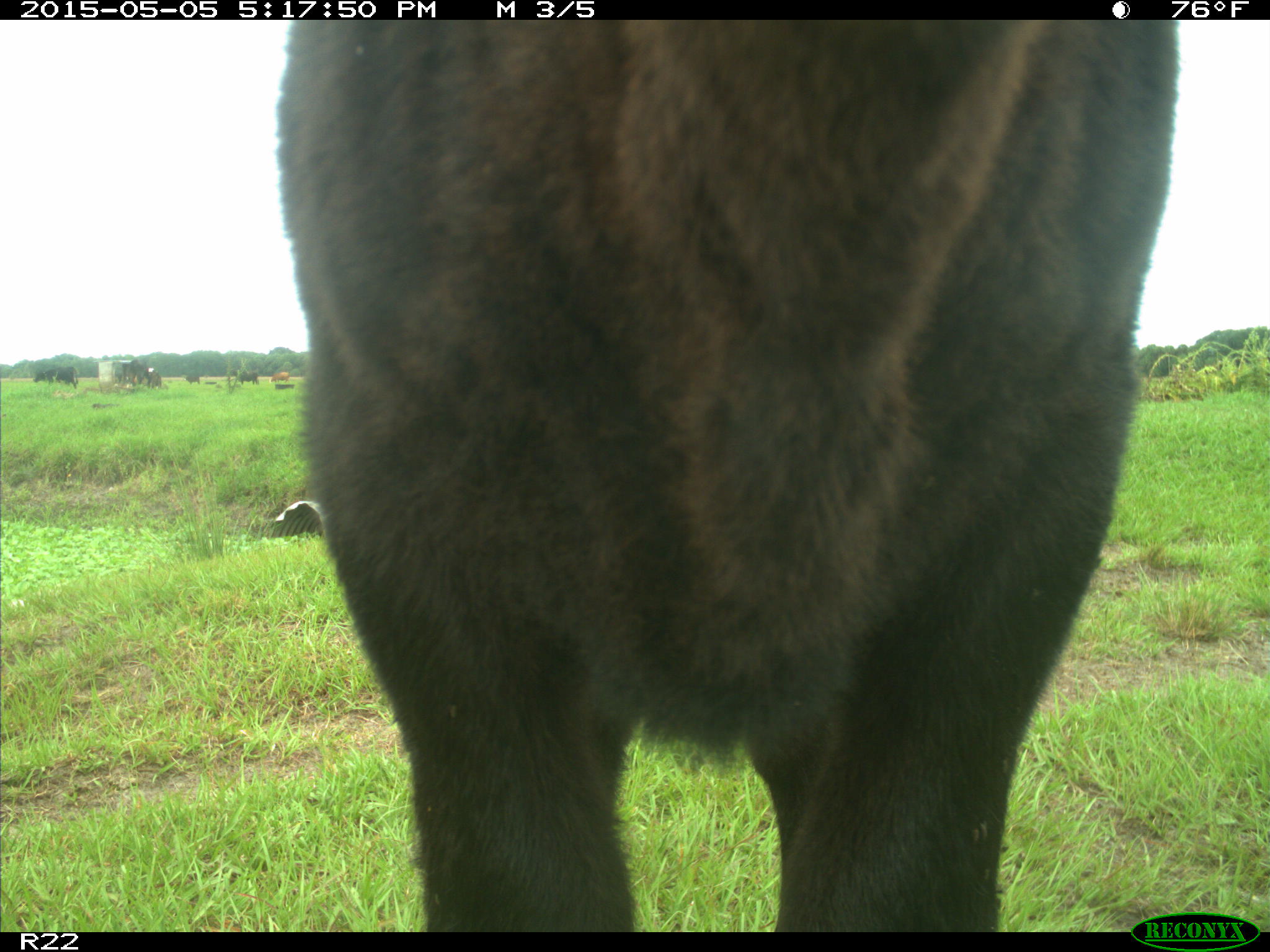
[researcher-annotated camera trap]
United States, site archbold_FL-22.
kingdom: Animalia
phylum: Chordata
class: Mammalia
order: Artiodactyla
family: Bovidae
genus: Bos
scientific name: Bos taurus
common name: domestic cow